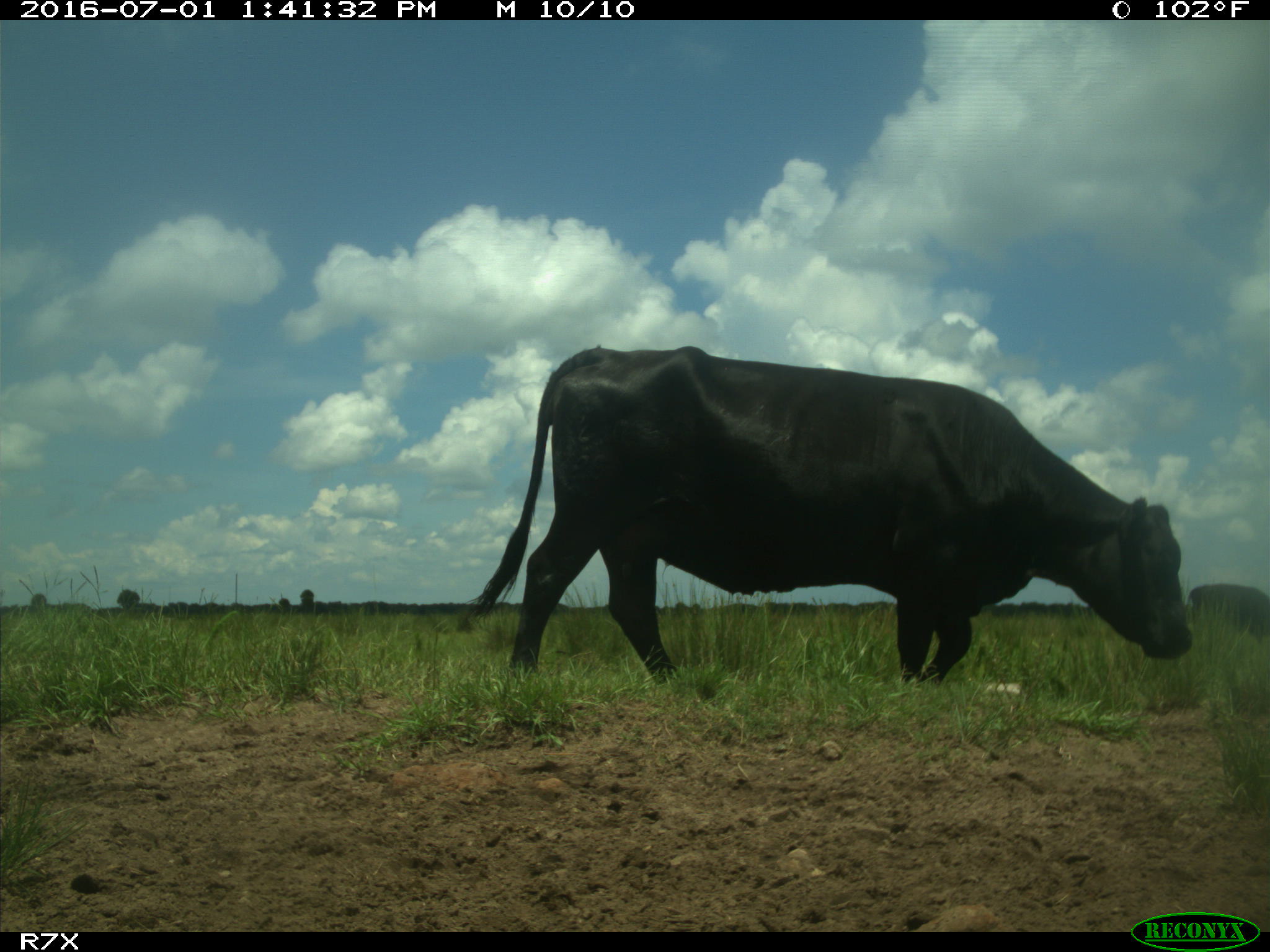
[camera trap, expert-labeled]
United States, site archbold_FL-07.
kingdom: Animalia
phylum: Chordata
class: Mammalia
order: Artiodactyla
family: Bovidae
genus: Bos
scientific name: Bos taurus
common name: domestic cow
Bos taurus (domestic cow).